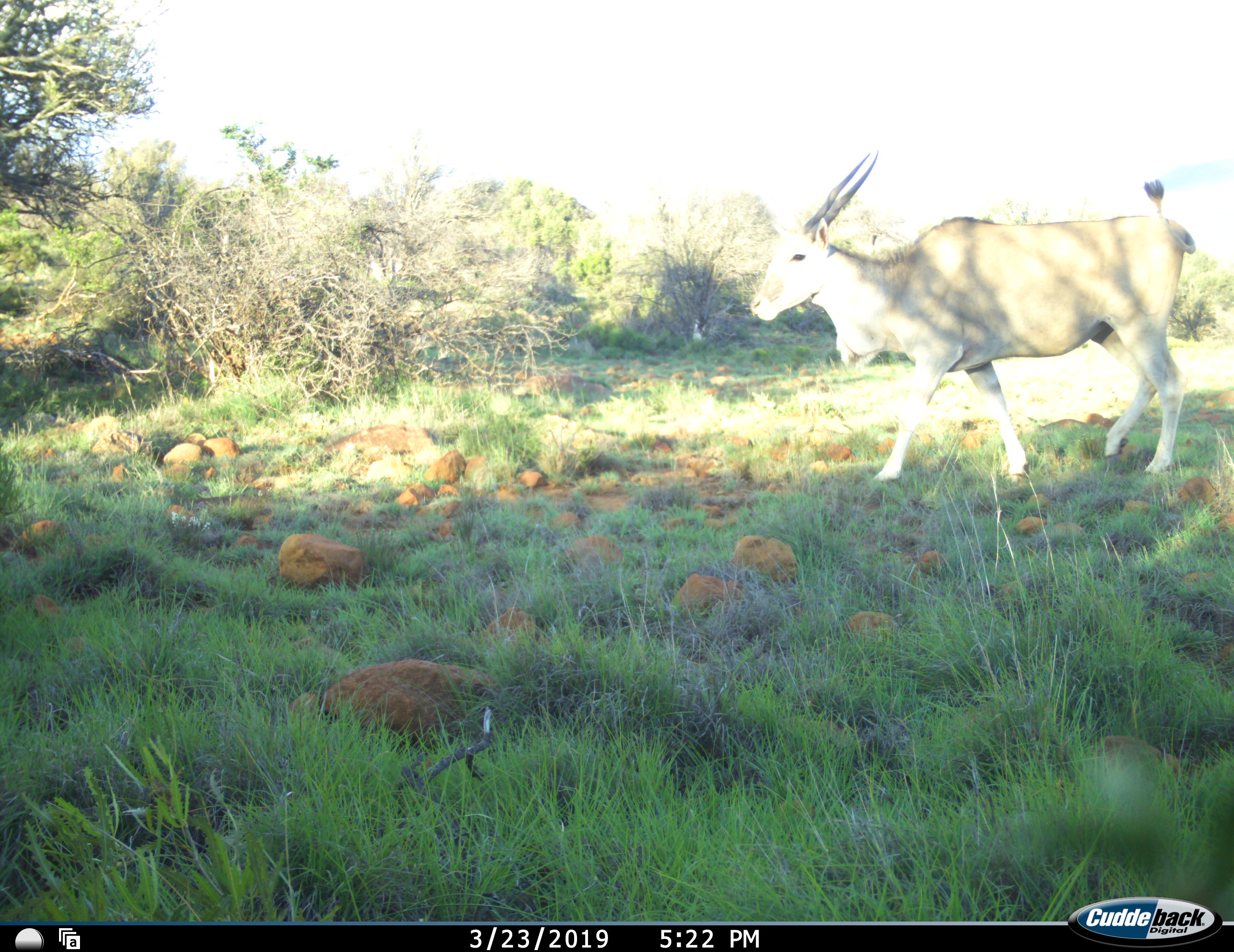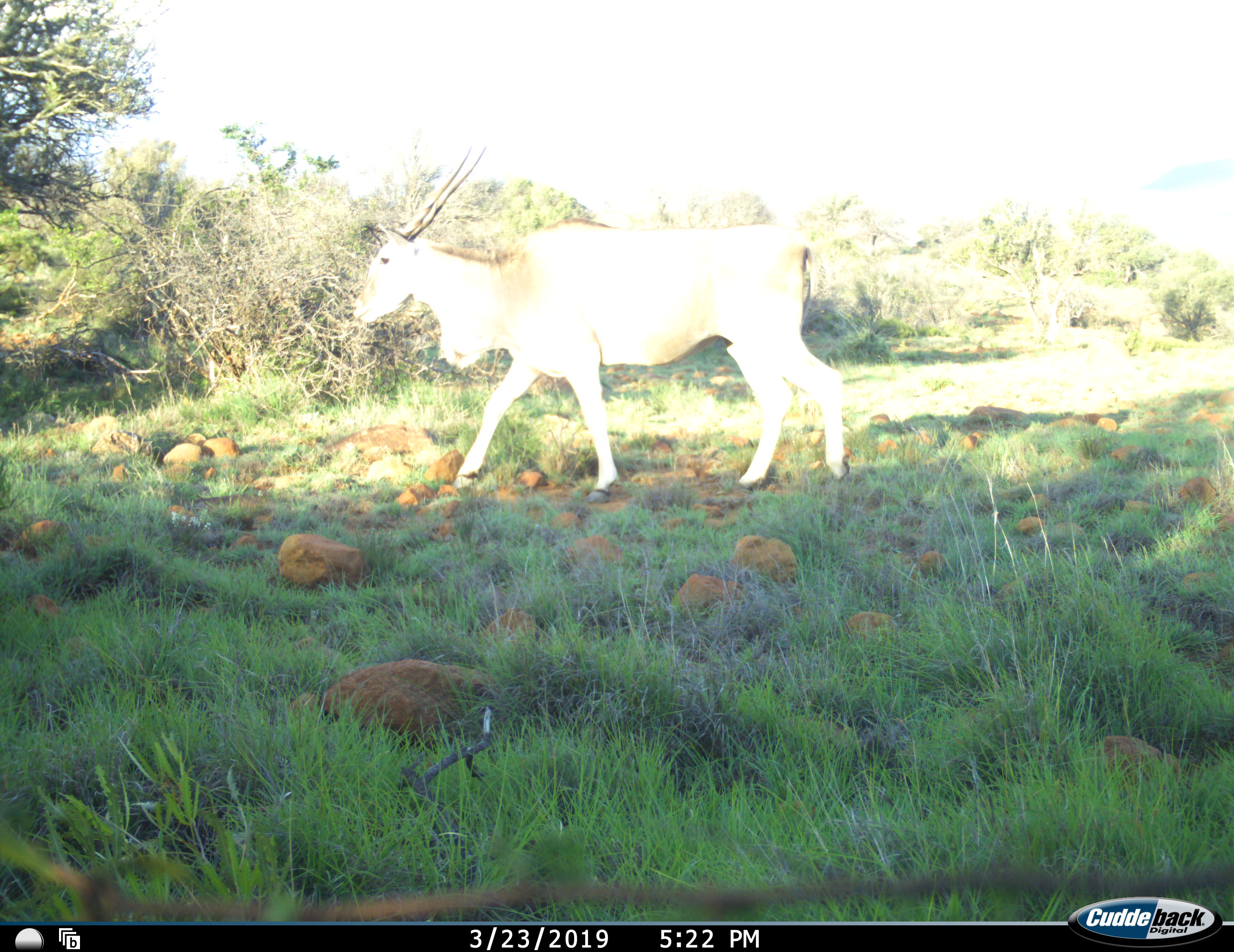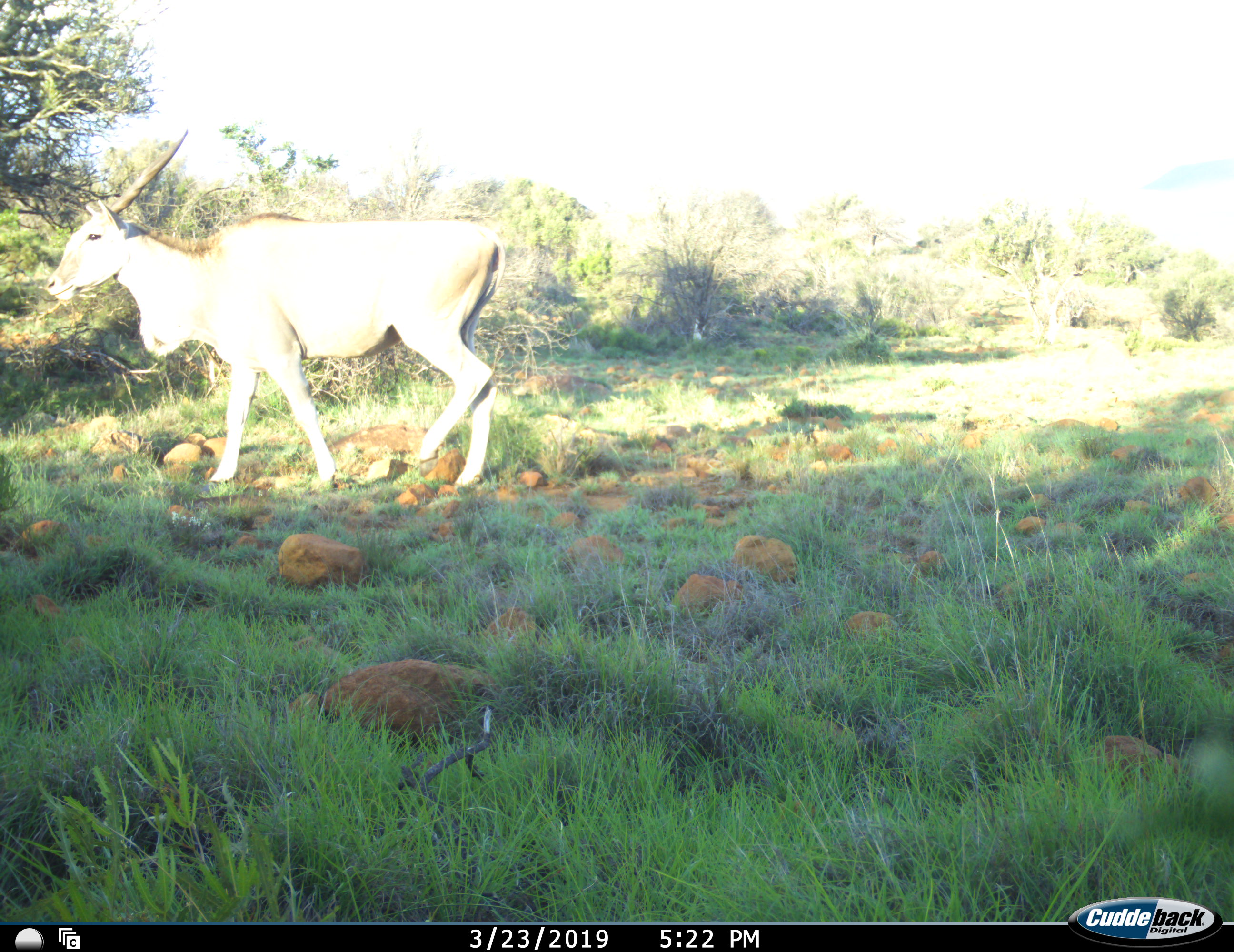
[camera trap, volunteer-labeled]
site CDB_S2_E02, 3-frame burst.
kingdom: Animalia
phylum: Chordata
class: Mammalia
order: Artiodactyla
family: Bovidae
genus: Tragelaphus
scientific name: Tragelaphus oryx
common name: eland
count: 1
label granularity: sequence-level